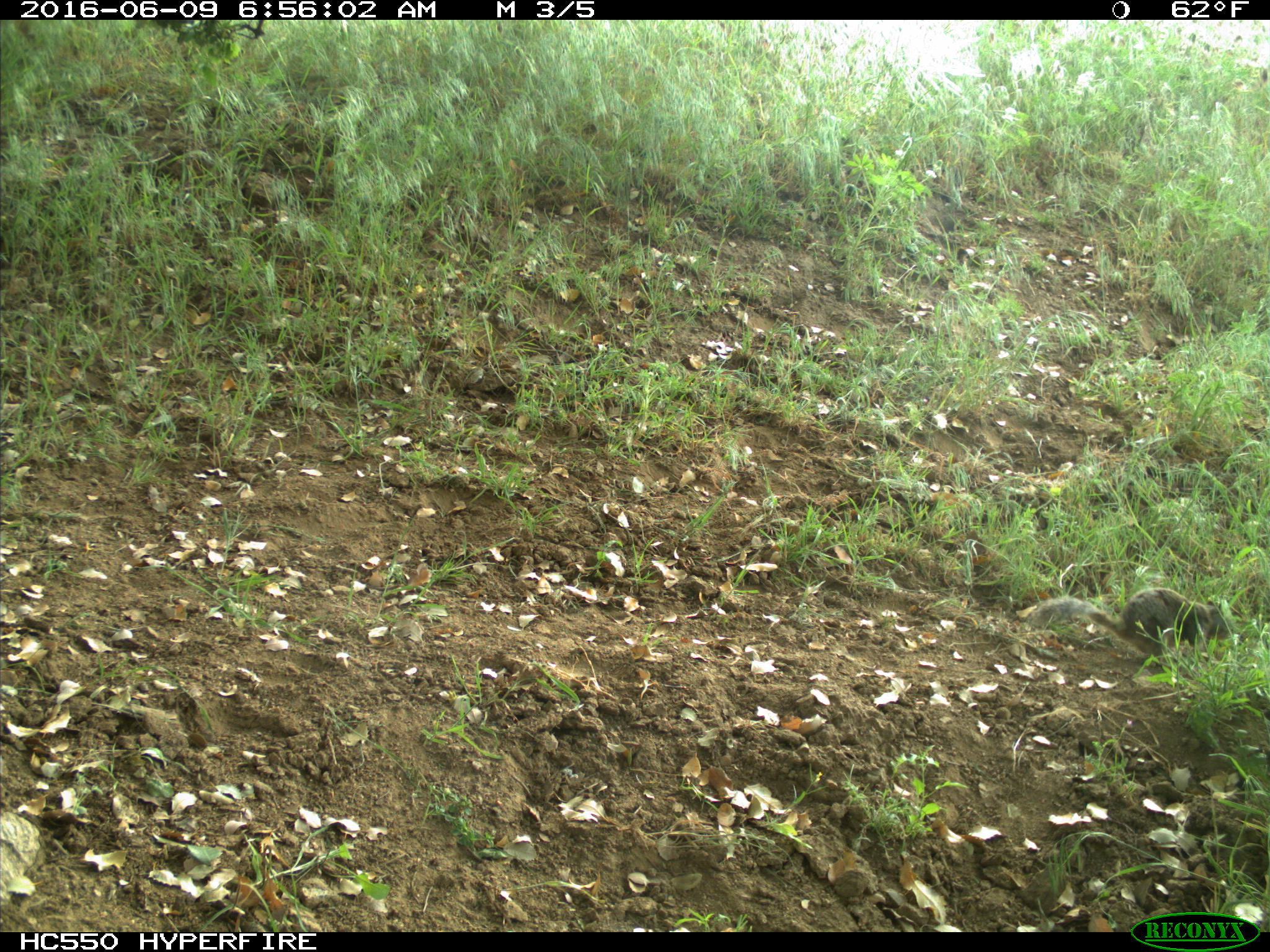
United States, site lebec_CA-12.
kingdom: Animalia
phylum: Chordata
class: Mammalia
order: Rodentia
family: Sciuridae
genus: Otospermophilus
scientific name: Otospermophilus beecheyi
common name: california ground squirrel